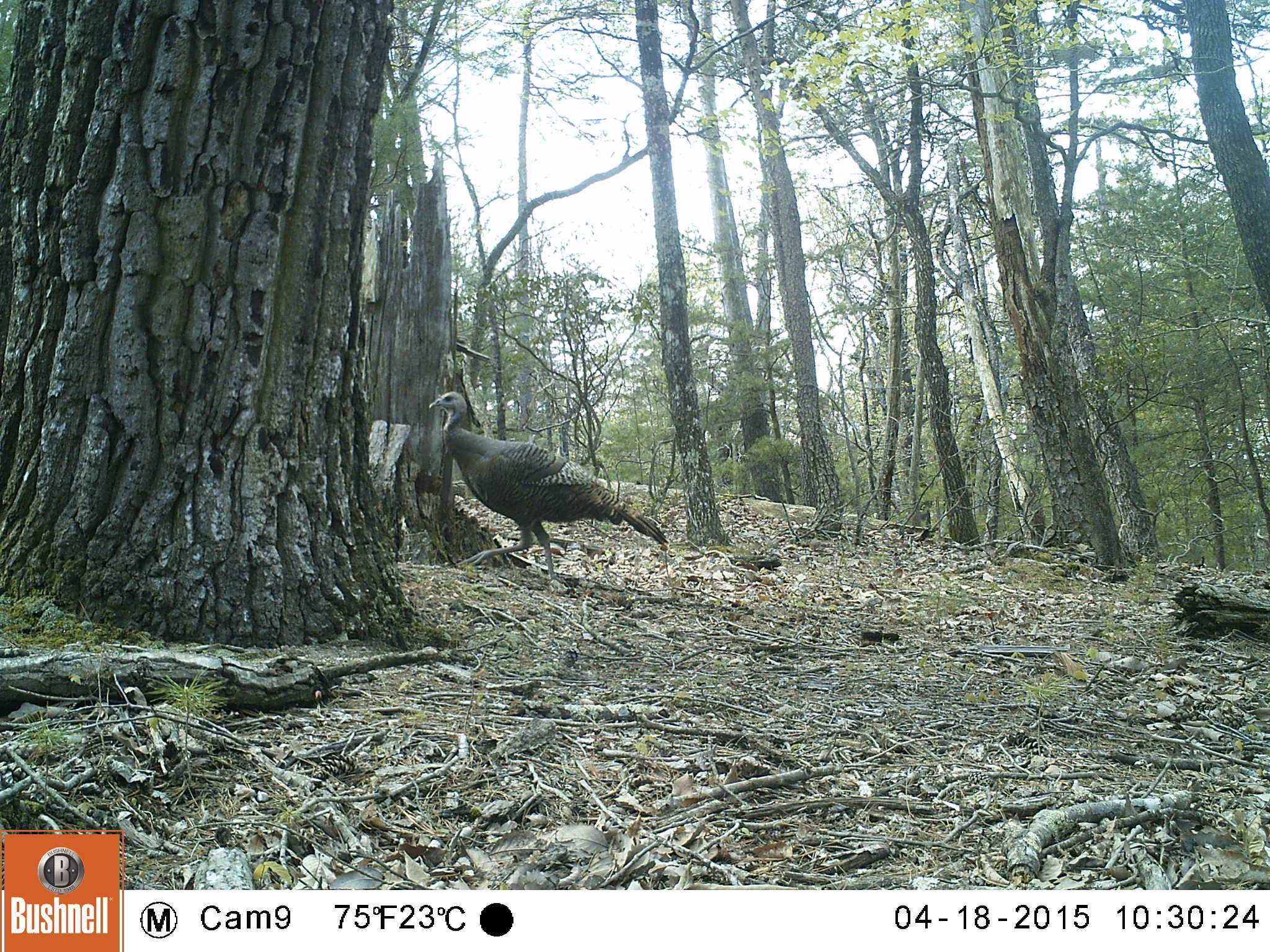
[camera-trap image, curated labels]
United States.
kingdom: Animalia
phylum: Chordata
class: Aves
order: Galliformes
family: Phasianidae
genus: Meleagris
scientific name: Meleagris gallopavo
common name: wild turkey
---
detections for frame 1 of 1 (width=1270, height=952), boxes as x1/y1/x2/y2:
Wild Turkey: 421/384/675/575